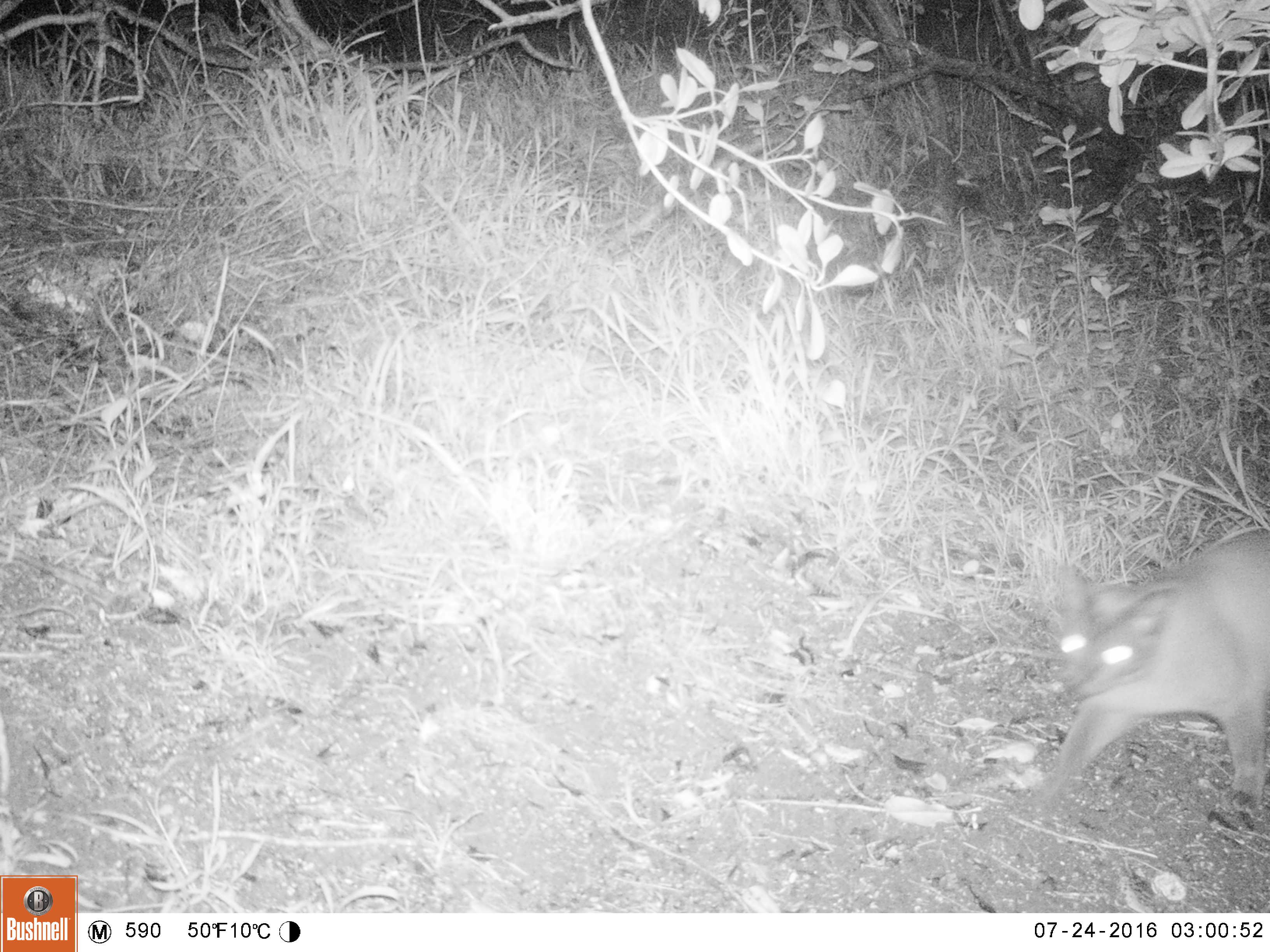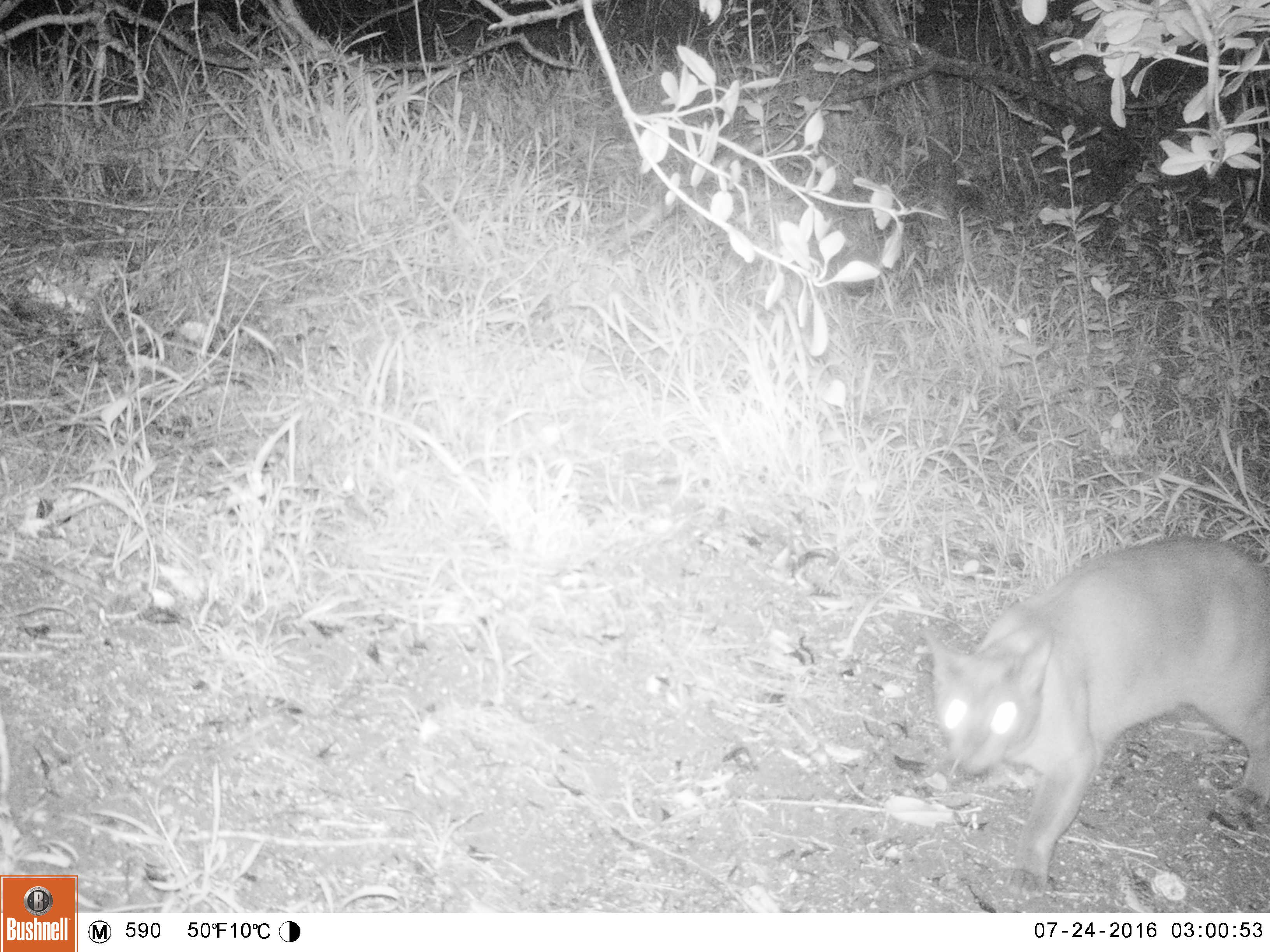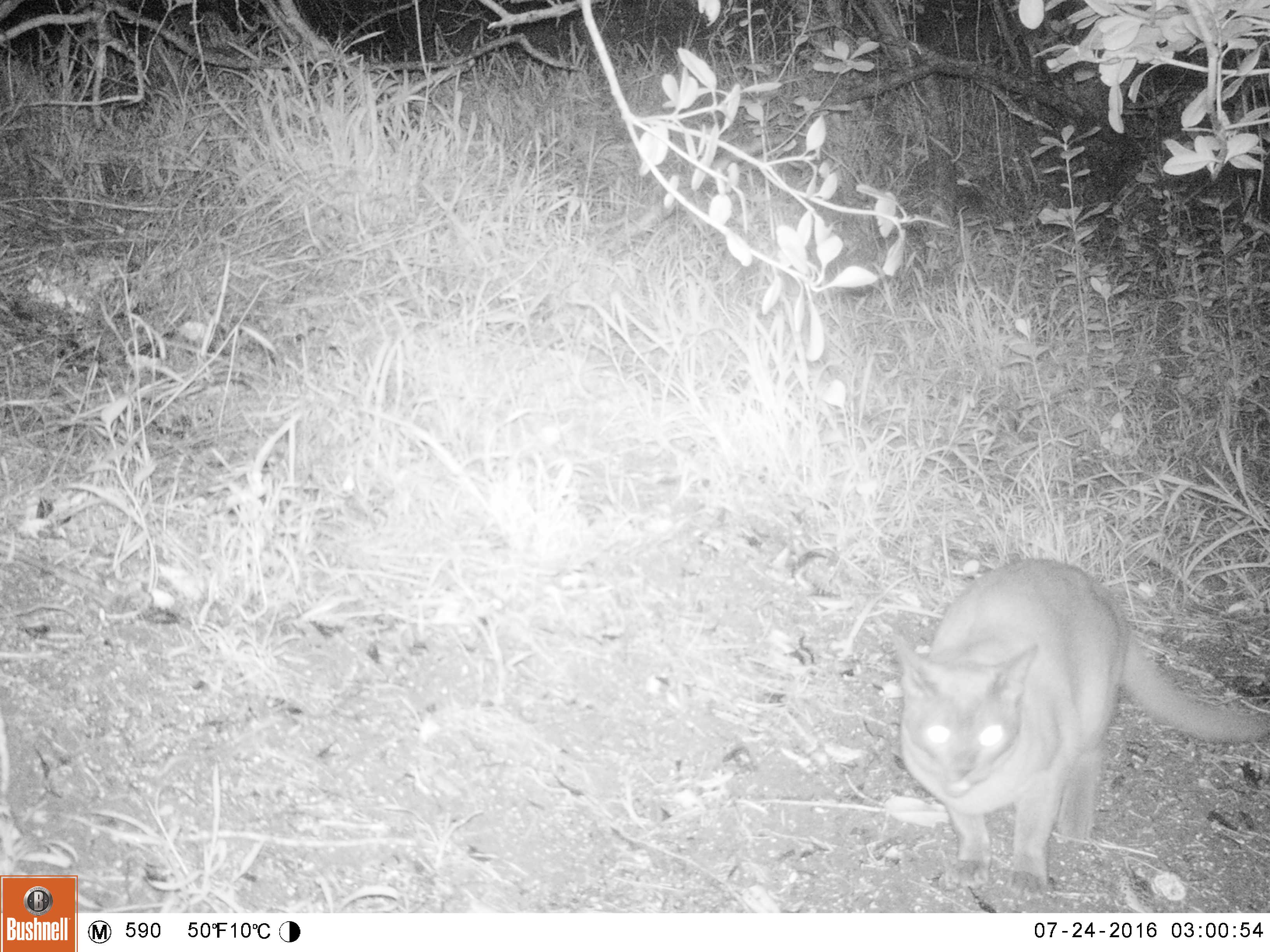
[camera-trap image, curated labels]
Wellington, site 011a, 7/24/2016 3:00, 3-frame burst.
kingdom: Animalia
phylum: Chordata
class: Mammalia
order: Carnivora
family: Felidae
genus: Felis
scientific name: Felis catus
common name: cat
Cat (Felis catus).